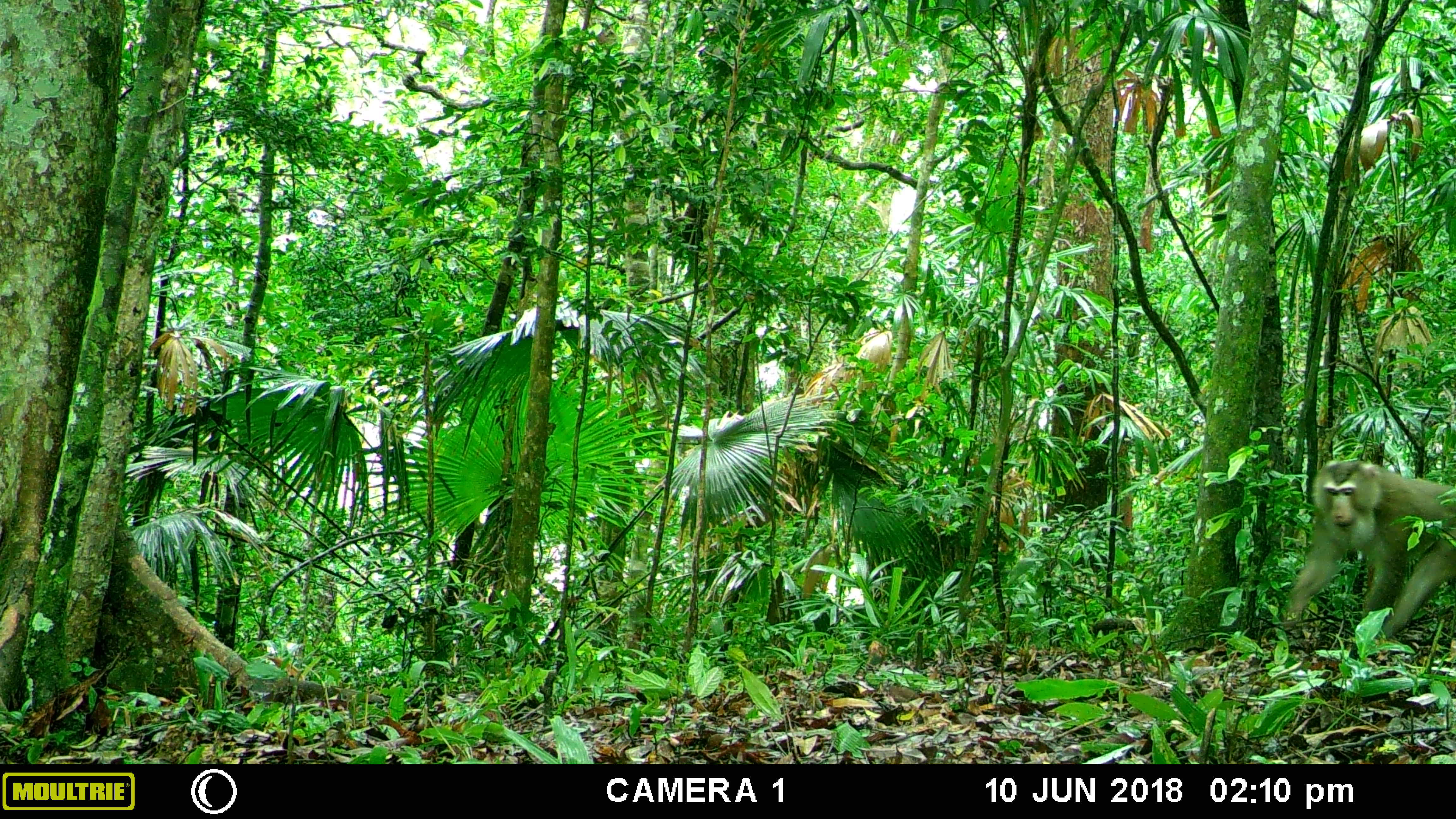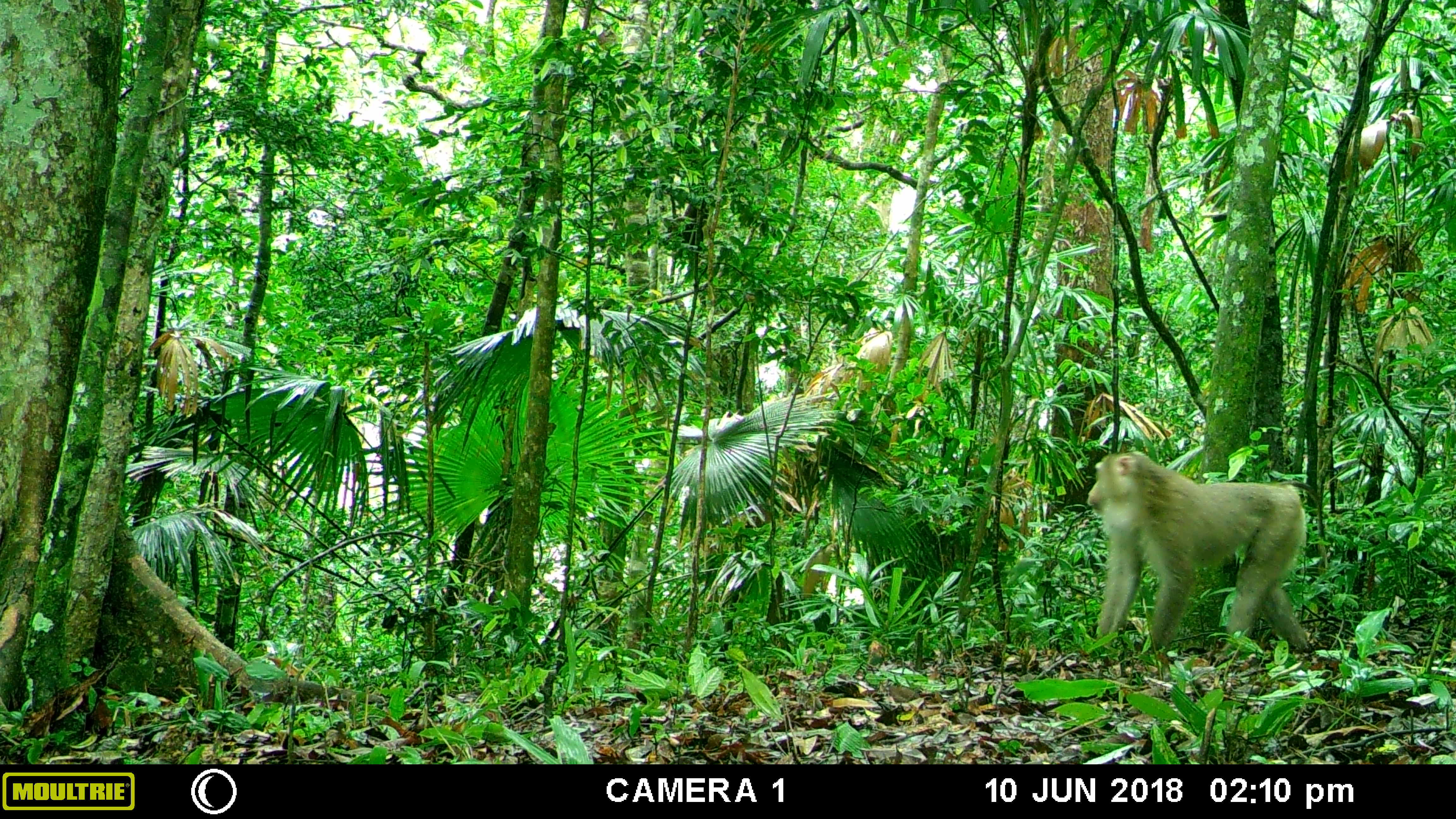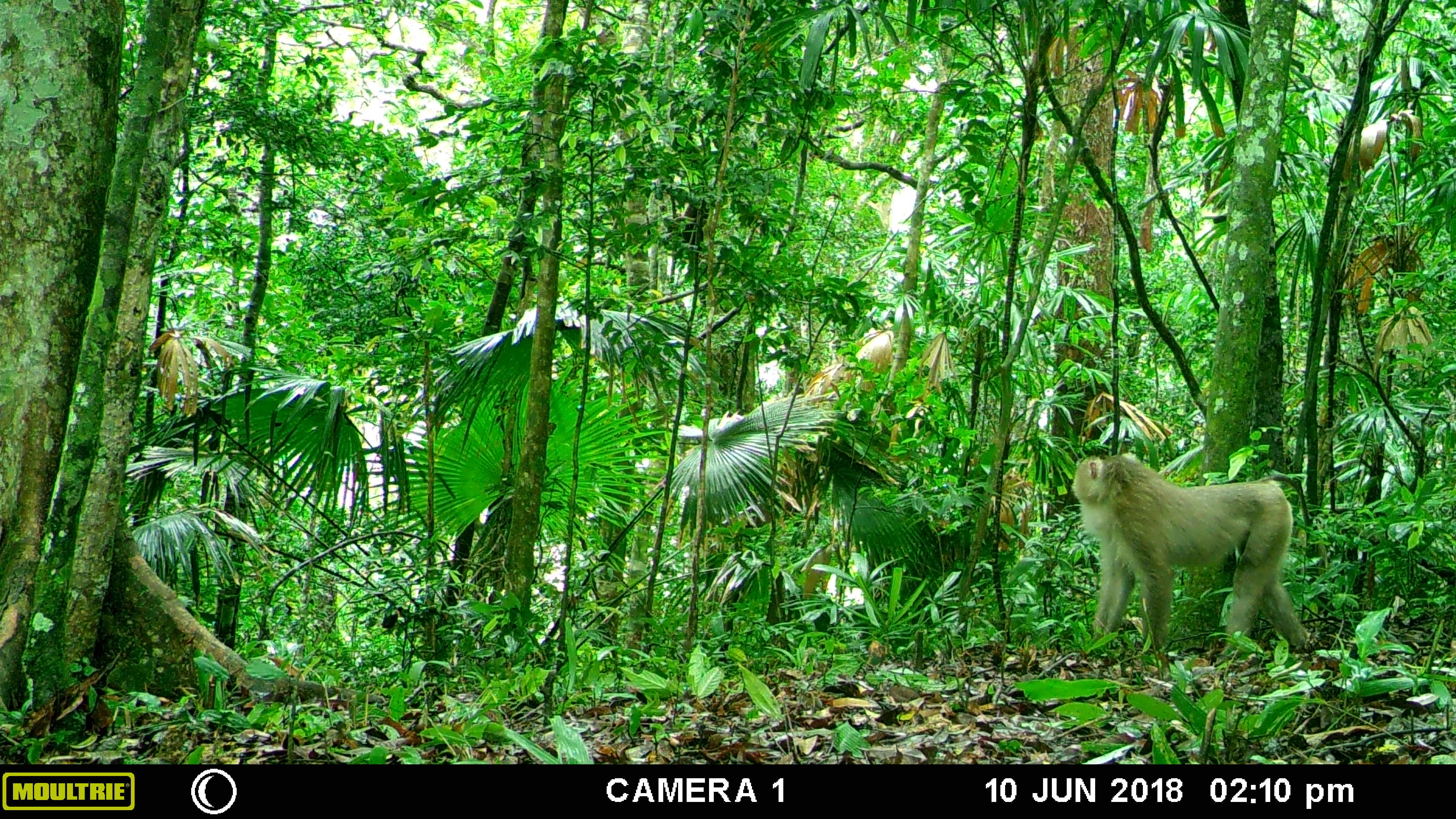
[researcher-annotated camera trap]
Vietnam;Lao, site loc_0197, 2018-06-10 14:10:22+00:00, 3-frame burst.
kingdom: Animalia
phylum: Chordata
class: Mammalia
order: Primates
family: Cercopithecidae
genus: Macaca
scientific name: Macaca nemestrina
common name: pig-tailed macaque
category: pig tailed macaque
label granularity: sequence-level